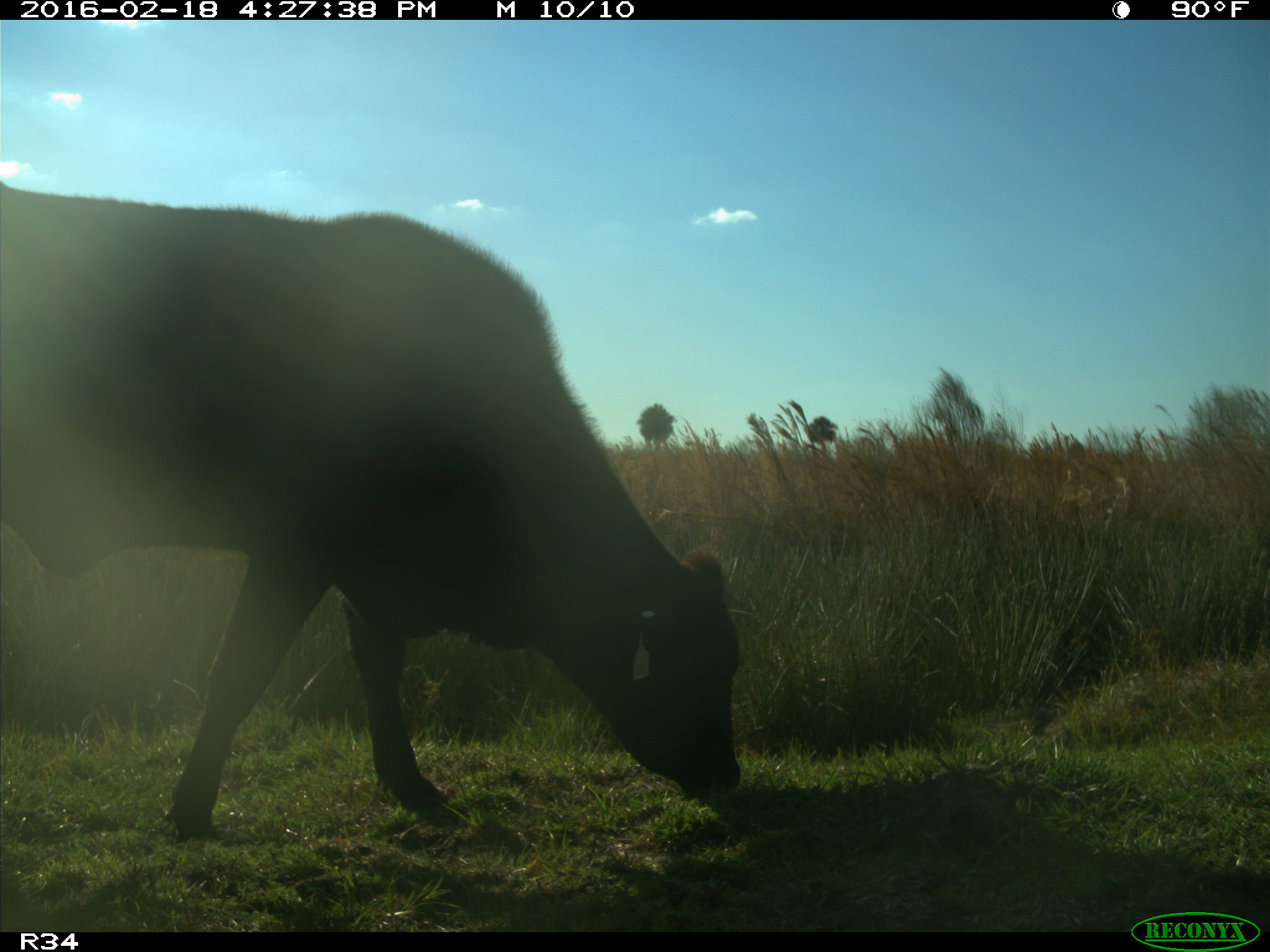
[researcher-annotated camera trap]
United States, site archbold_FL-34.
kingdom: Animalia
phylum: Chordata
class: Mammalia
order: Artiodactyla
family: Bovidae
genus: Bos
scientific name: Bos taurus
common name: domestic cow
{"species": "Bos taurus (domestic cow)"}